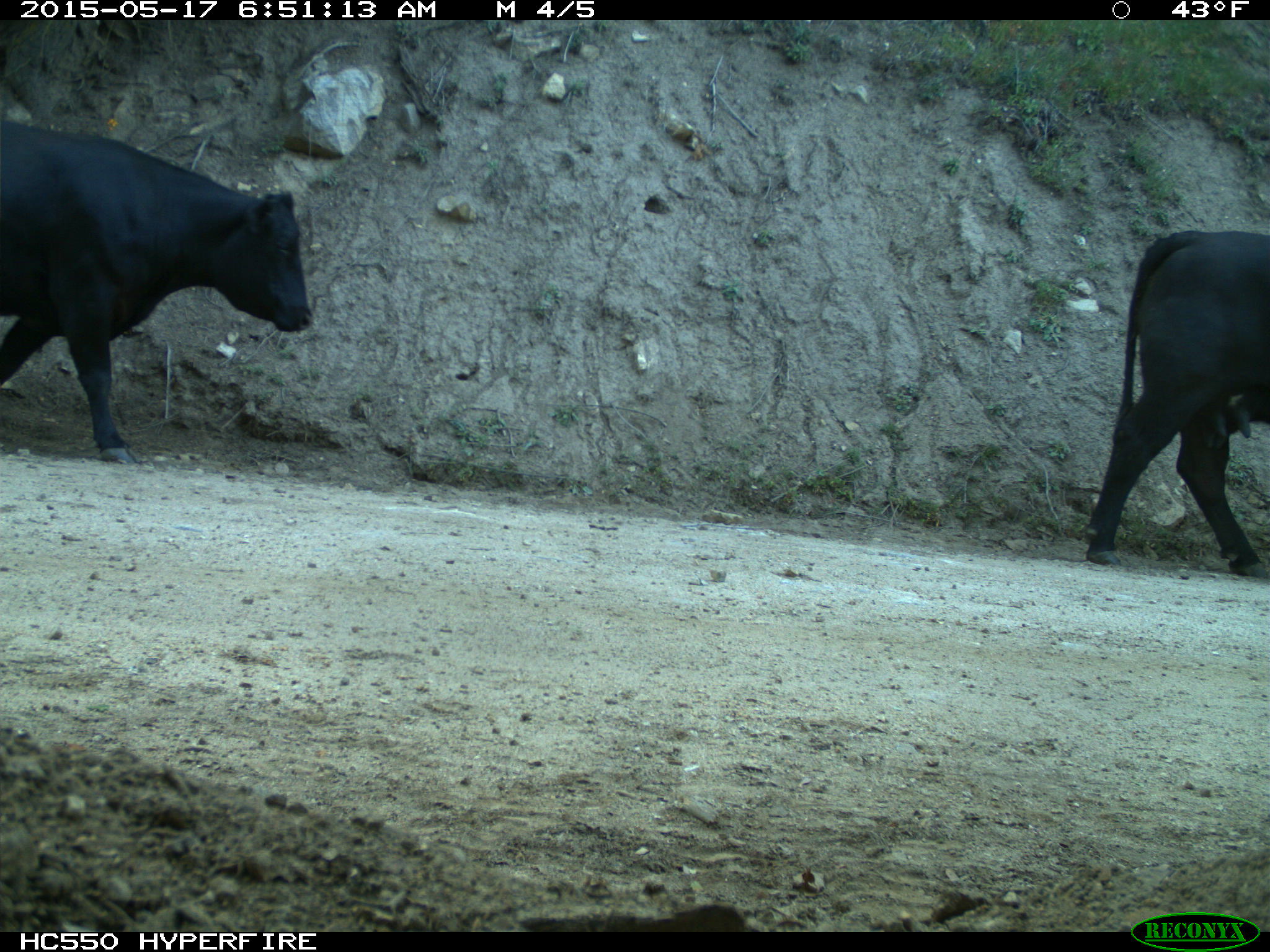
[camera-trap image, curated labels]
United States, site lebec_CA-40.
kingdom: Animalia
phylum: Chordata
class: Mammalia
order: Artiodactyla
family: Bovidae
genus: Bos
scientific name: Bos taurus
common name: domestic cow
Bos taurus (domestic cow).